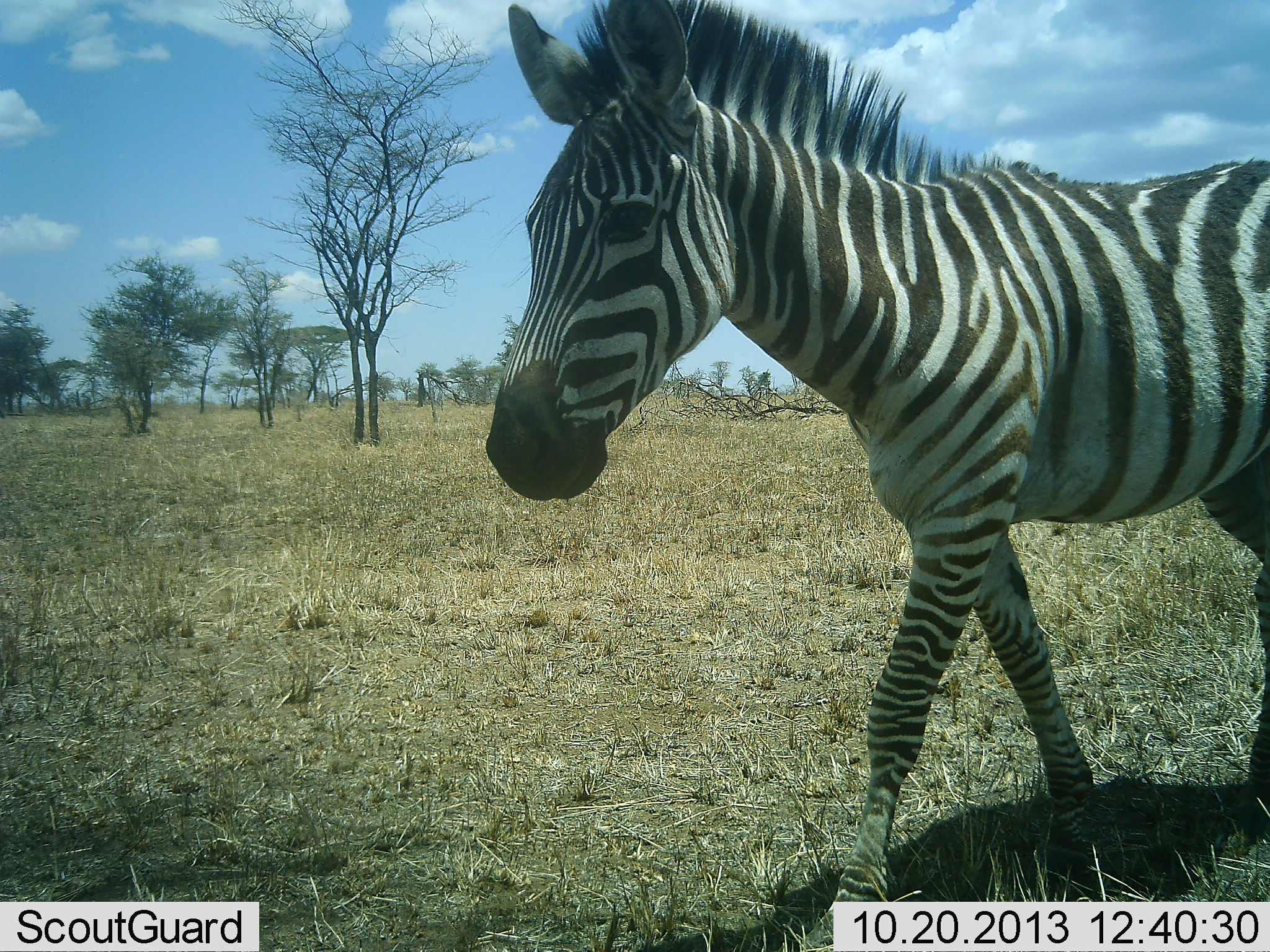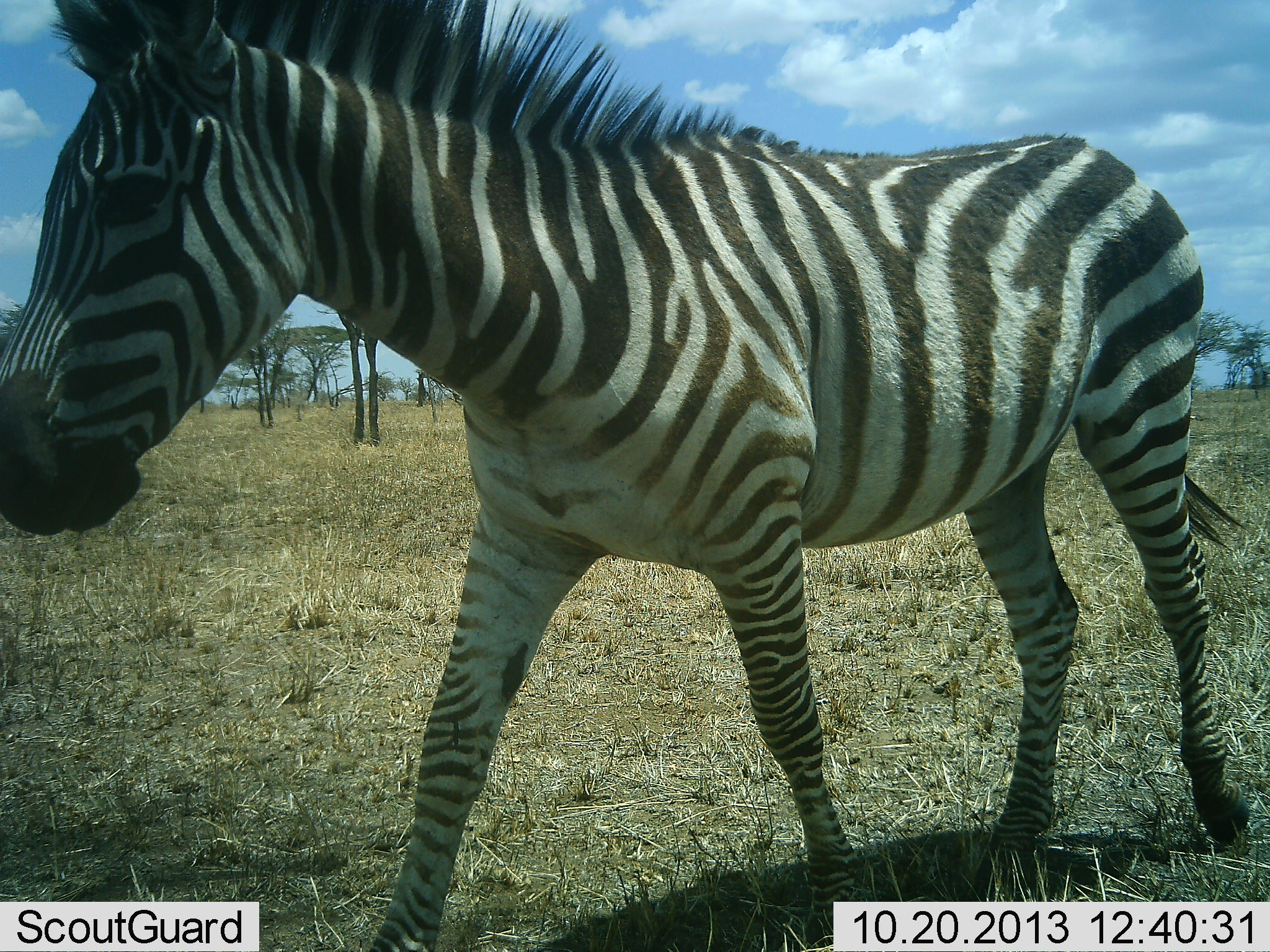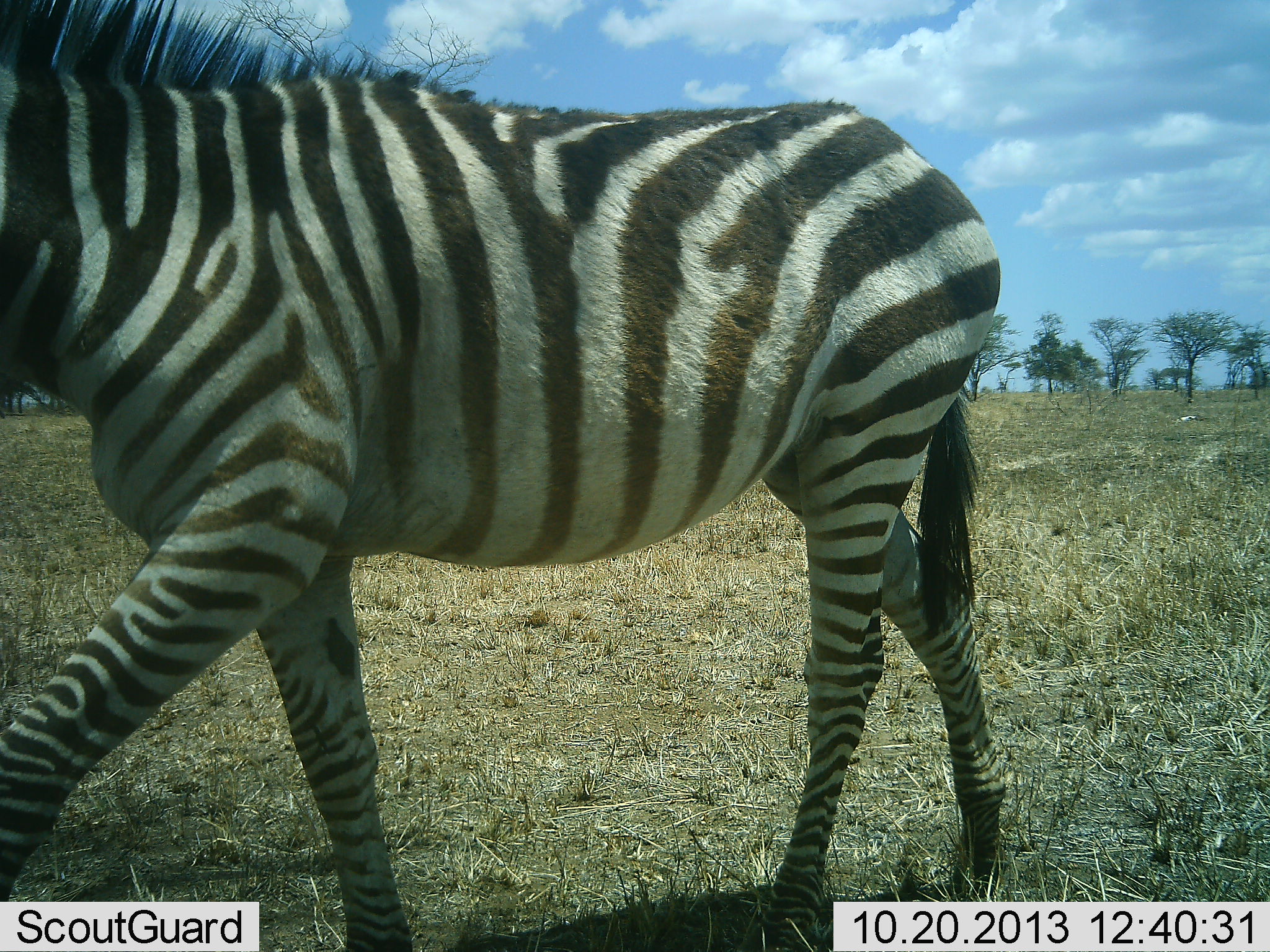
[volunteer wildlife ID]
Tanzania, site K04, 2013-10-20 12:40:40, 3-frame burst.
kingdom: Animalia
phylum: Chordata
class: Mammalia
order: Perissodactyla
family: Equidae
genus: Equus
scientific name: Equus quagga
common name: plains zebra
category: zebra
Zebra (plains zebra) (Equus quagga), count 1. Behavior (volunteer vote fractions): standing 6%, resting 0%, moving 97%, interacting 0%. Young present (vote fraction): 3%. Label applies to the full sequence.